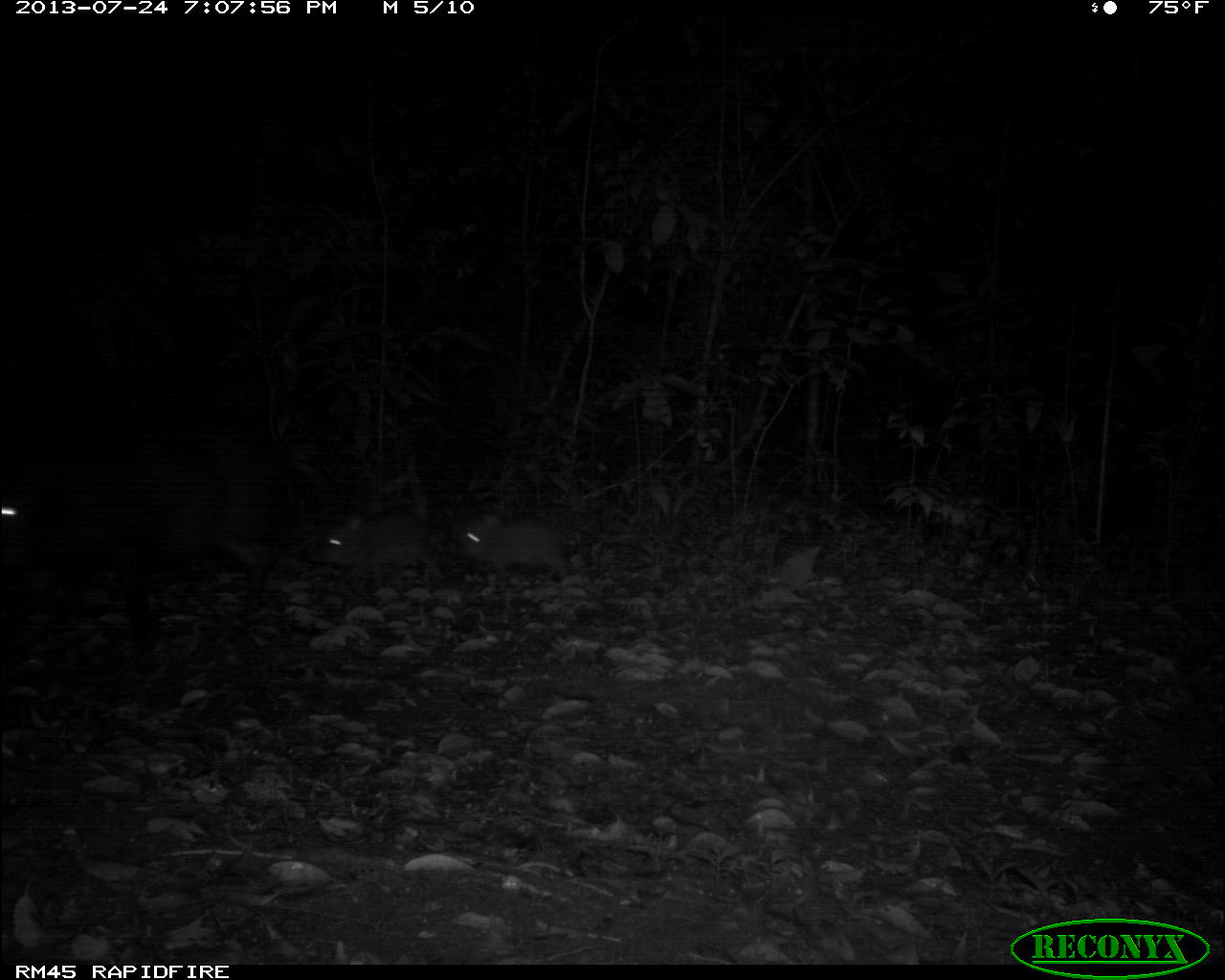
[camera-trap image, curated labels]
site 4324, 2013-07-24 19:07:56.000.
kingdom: Animalia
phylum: Chordata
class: Mammalia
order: Artiodactyla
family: Tayassuidae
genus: Tayassu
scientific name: Tayassu pecari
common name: white-lipped peccary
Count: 4.